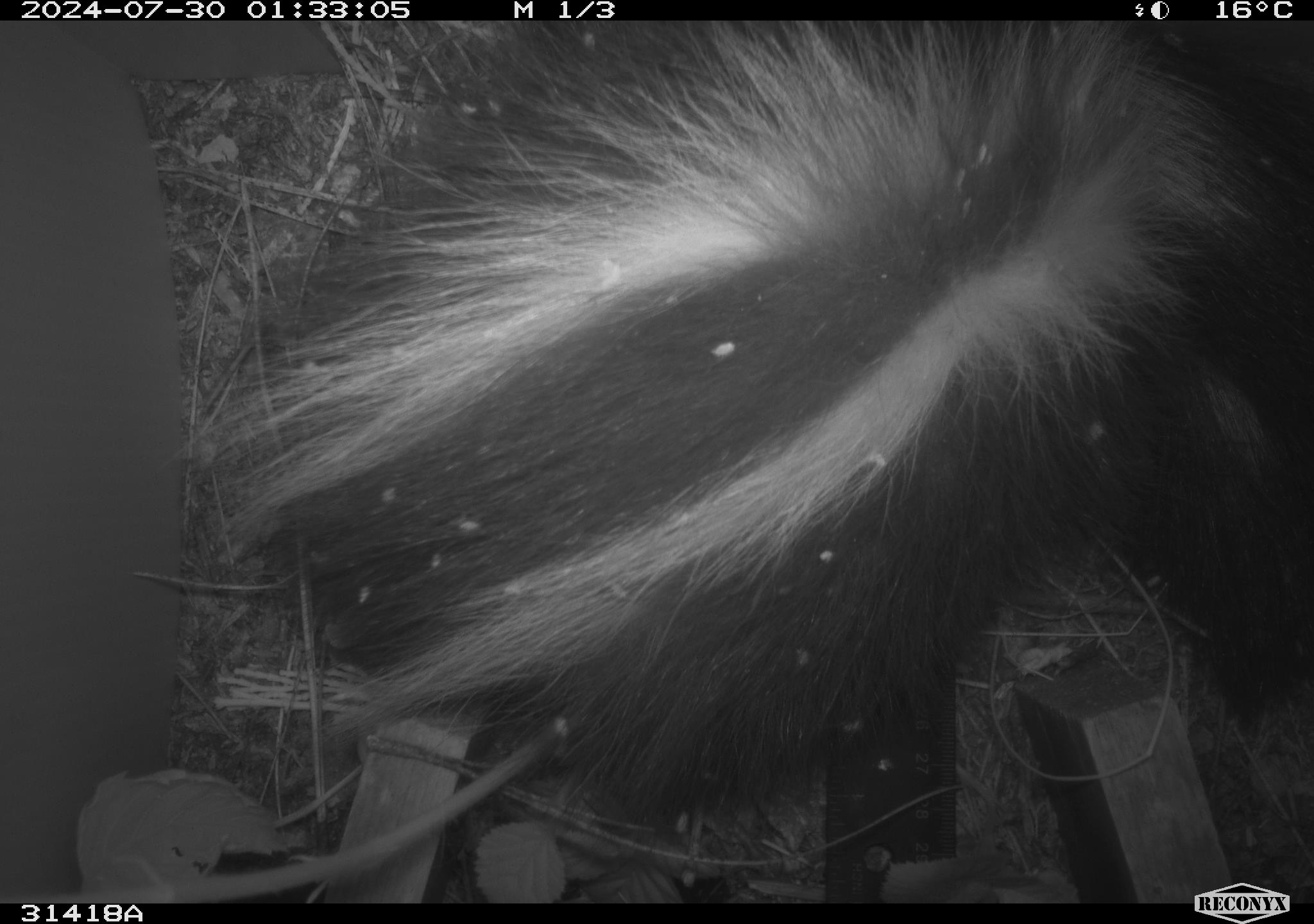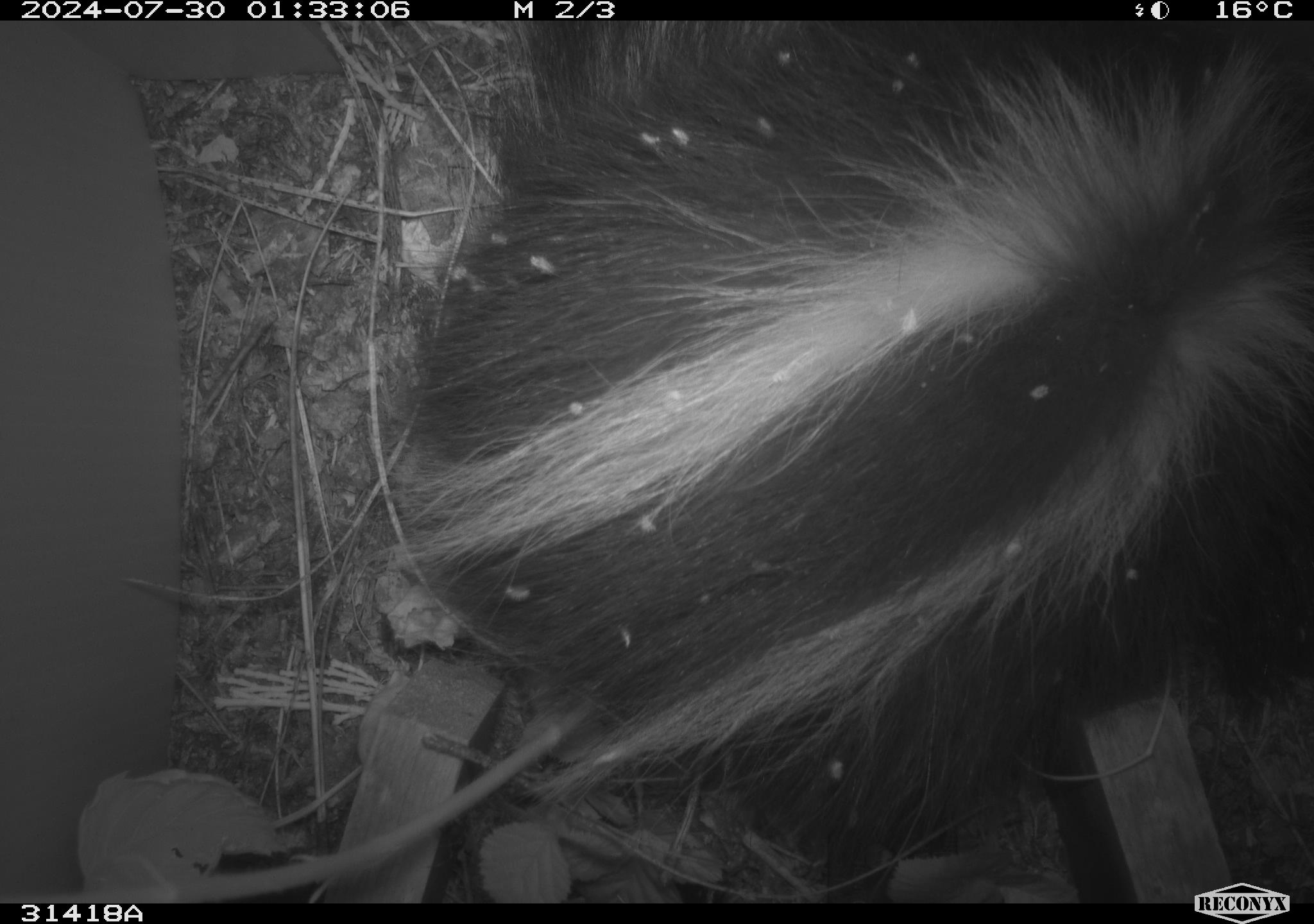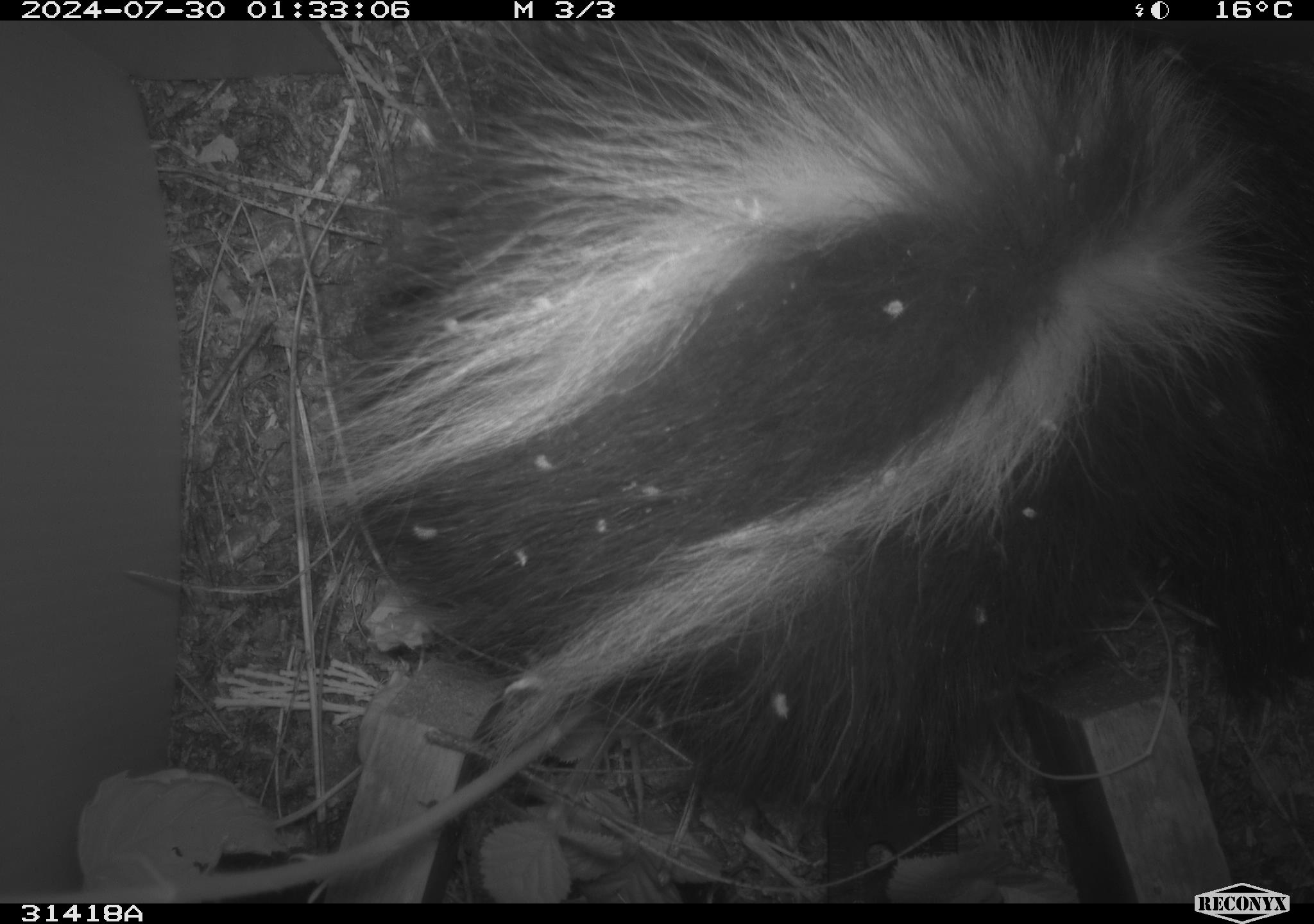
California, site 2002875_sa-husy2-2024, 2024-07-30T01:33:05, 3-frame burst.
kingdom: Animalia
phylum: Chordata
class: Mammalia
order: Carnivora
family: Mephitidae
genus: Mephitis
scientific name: Mephitis mephitis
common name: striped skunk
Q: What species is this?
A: Striped skunk (Mephitis mephitis).